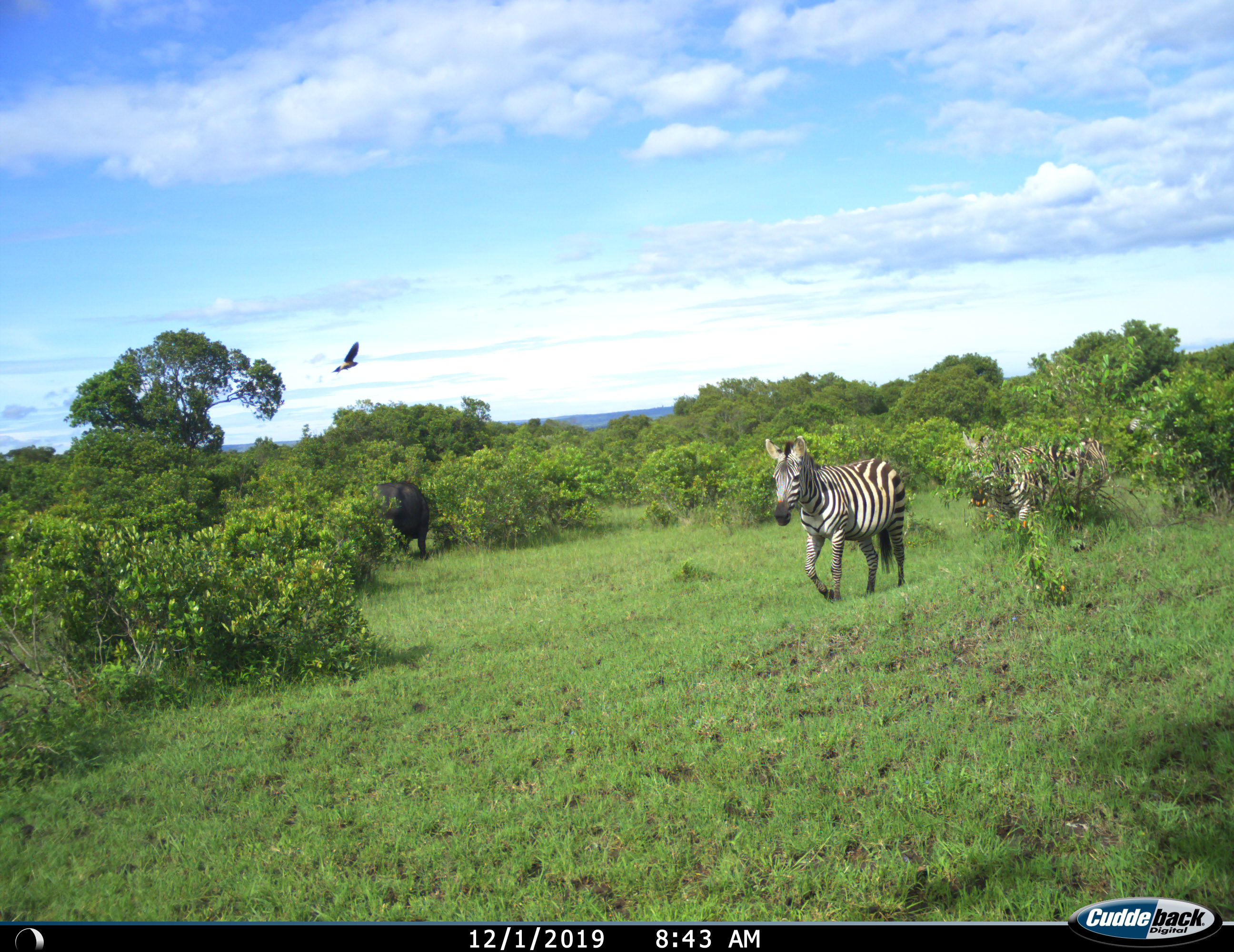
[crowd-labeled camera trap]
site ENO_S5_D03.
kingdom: Animalia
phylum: Chordata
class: Aves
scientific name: Aves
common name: bird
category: birdother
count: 1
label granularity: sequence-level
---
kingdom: Animalia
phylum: Chordata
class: Mammalia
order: Artiodactyla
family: Bovidae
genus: Syncerus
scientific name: Syncerus caffer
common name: african buffalo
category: buffalo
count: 1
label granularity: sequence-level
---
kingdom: Animalia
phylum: Chordata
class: Mammalia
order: Perissodactyla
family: Equidae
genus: Equus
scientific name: Equus quagga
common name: plains zebra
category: zebraplains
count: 3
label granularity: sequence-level